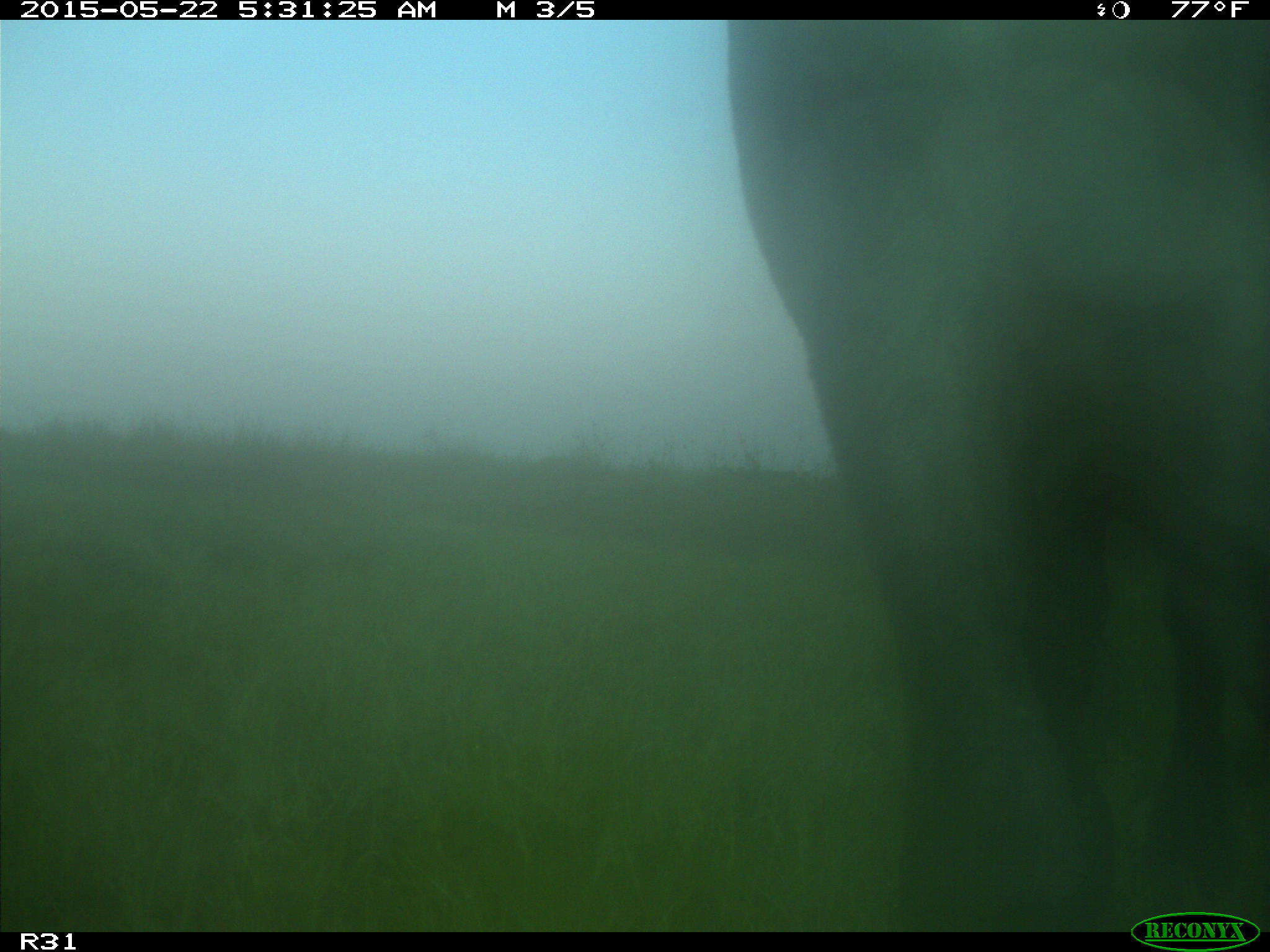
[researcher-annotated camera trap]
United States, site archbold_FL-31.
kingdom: Animalia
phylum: Chordata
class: Mammalia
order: Artiodactyla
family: Bovidae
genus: Bos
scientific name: Bos taurus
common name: domestic cow